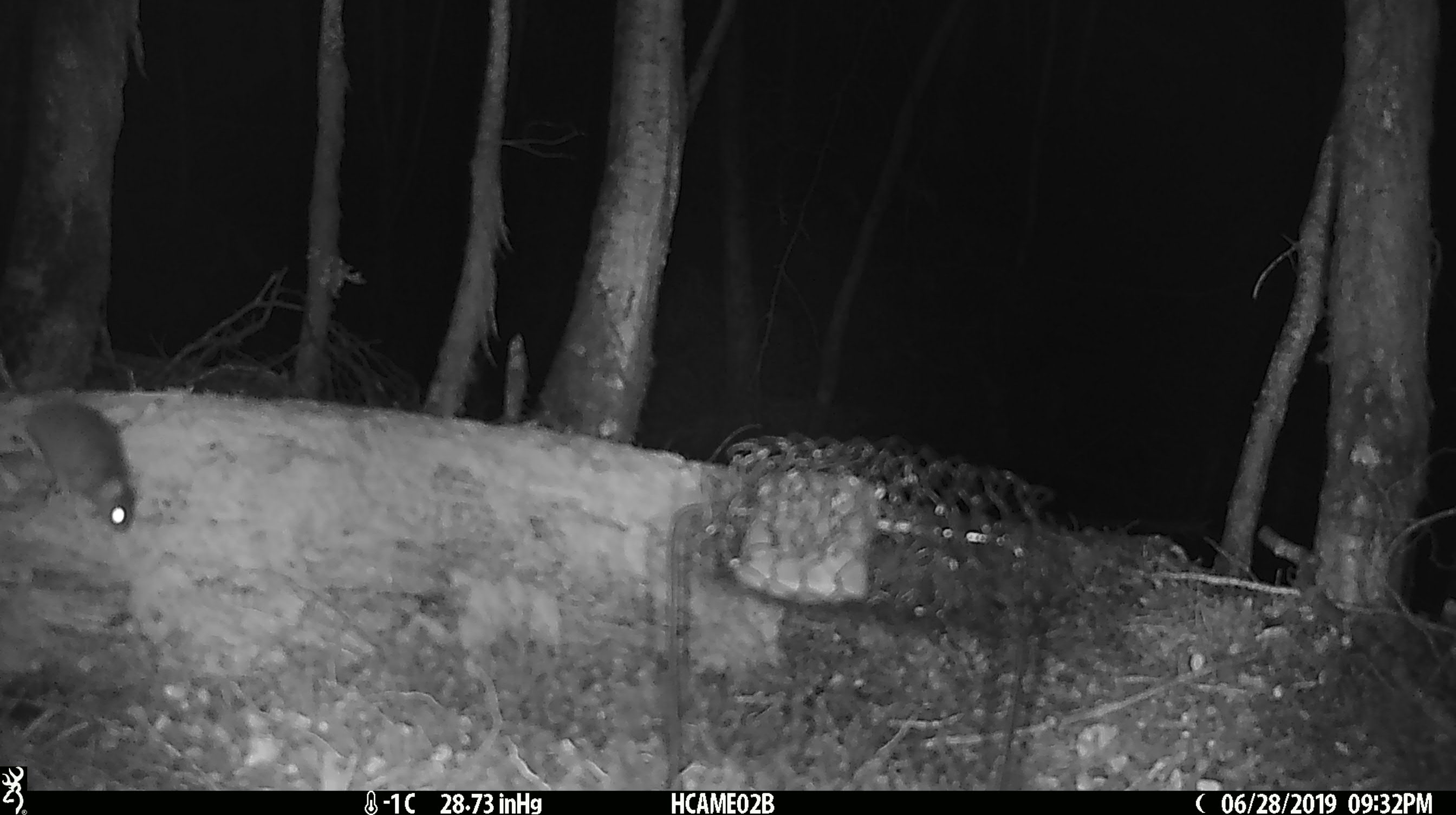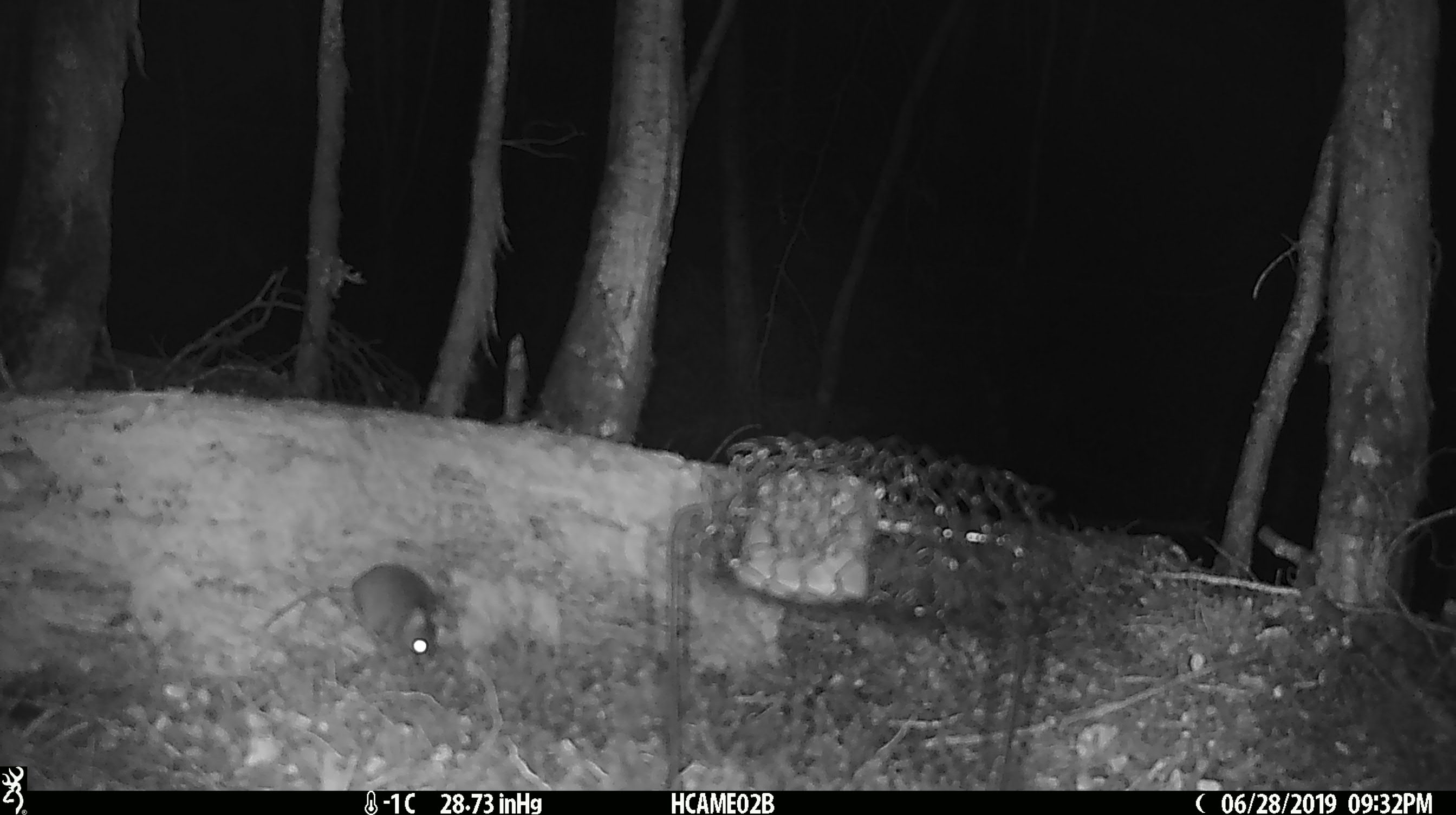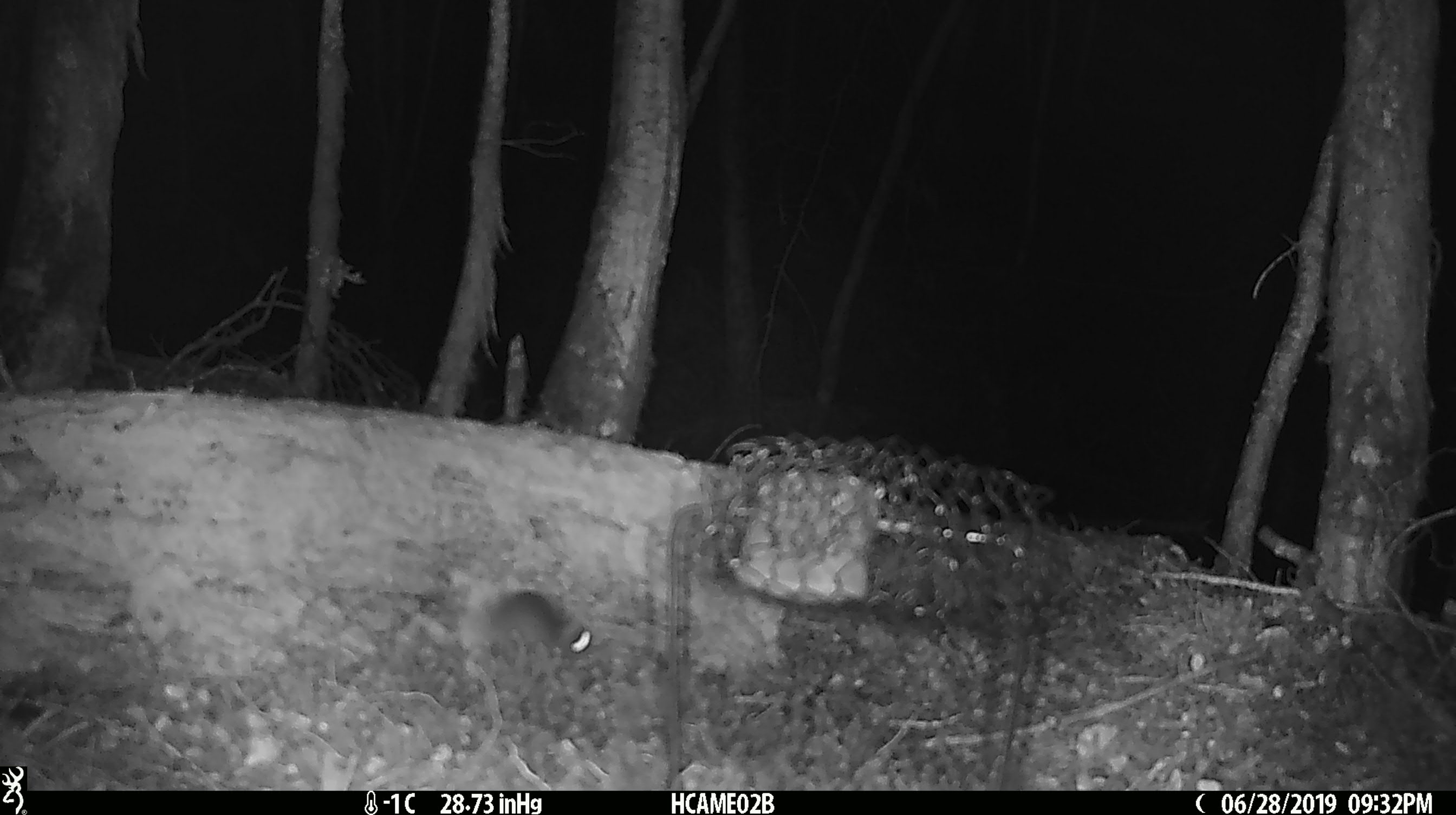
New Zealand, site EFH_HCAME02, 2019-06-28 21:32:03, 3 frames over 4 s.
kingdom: Animalia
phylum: Chordata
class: Mammalia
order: Rodentia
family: Muridae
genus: Mus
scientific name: Mus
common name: mouse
Mouse (Mus).